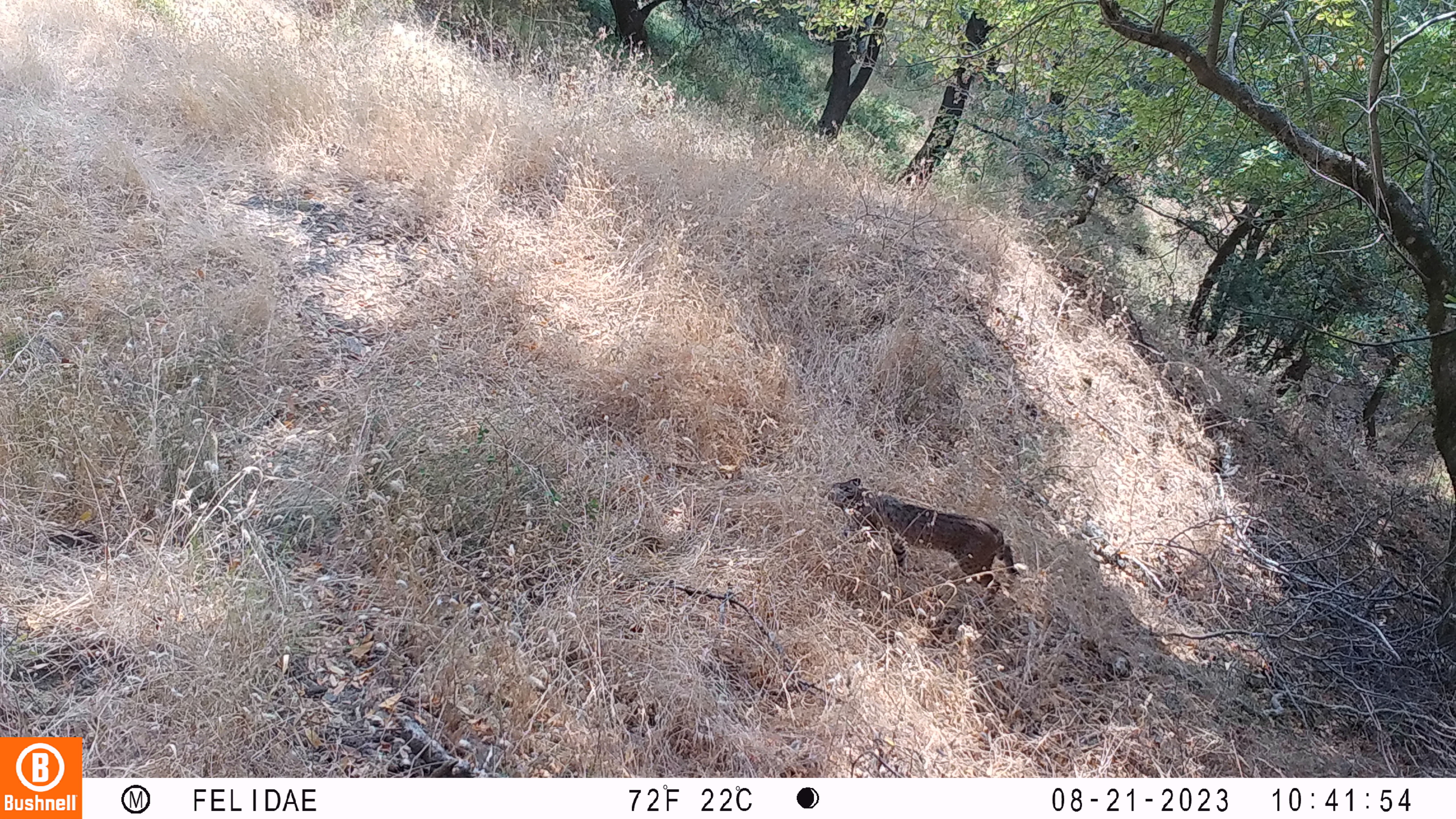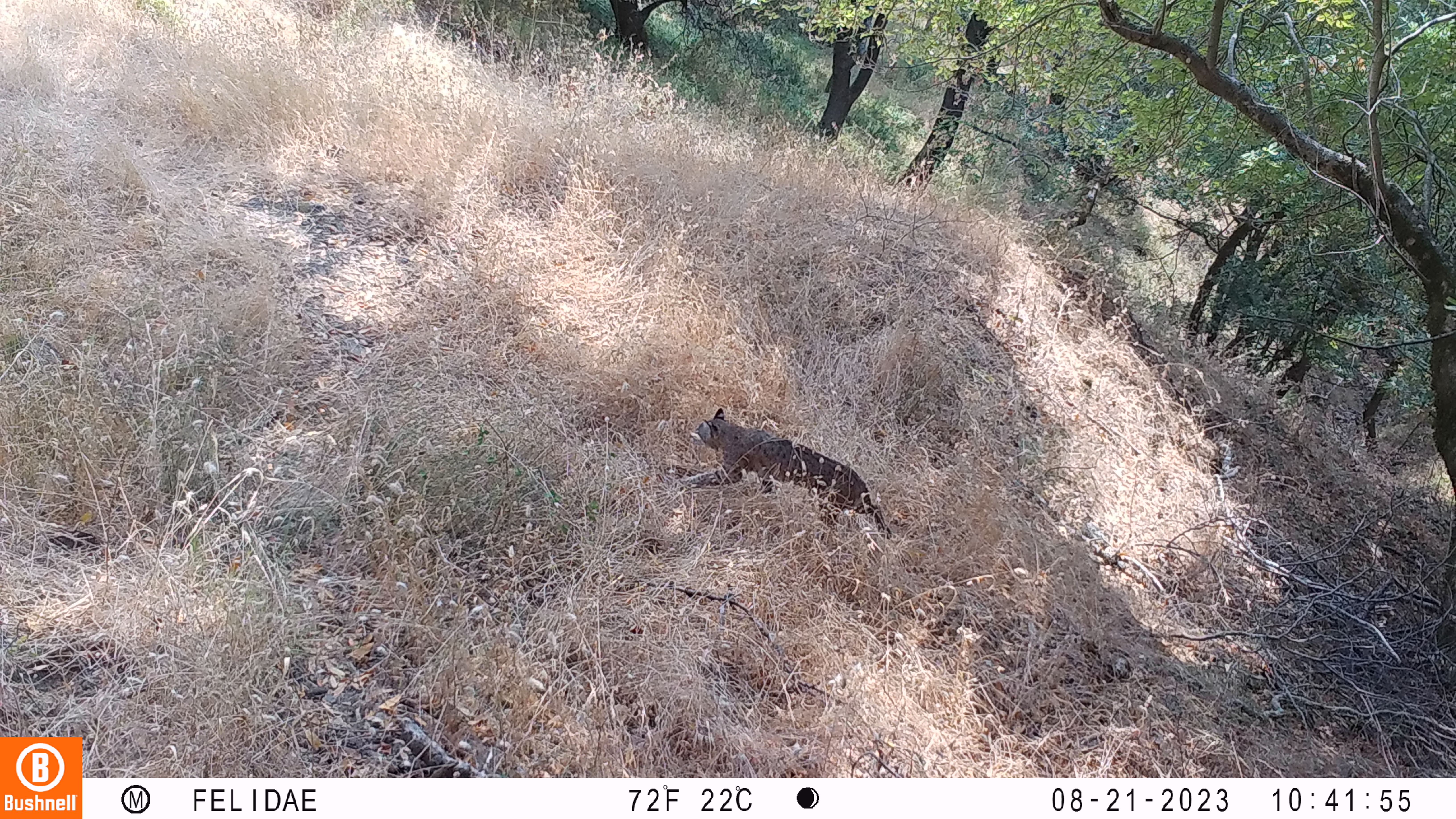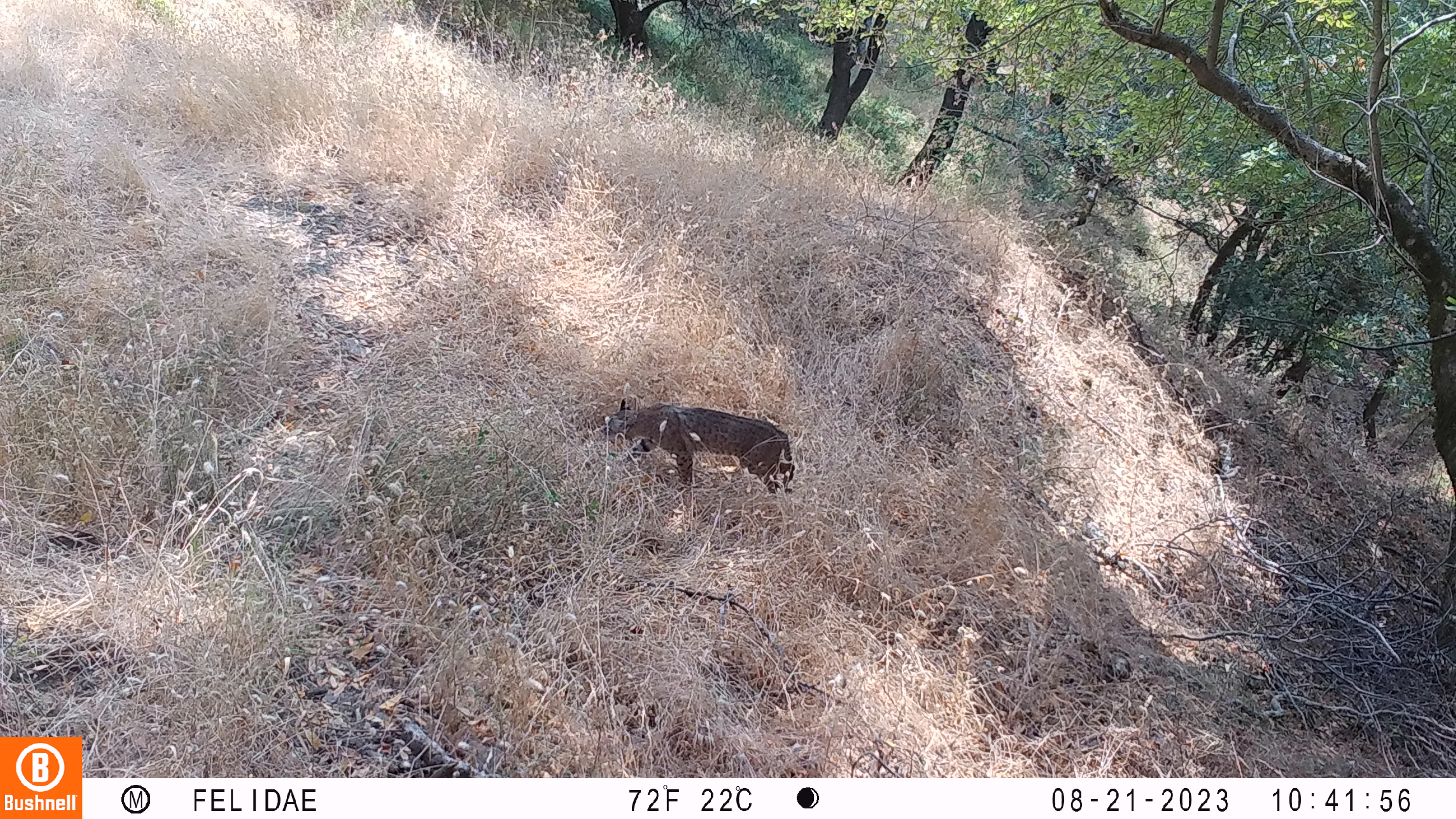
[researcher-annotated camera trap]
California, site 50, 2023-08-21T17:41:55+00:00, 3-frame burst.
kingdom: Animalia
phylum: Chordata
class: Mammalia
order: Carnivora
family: Felidae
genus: Lynx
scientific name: Lynx rufus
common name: bobcat